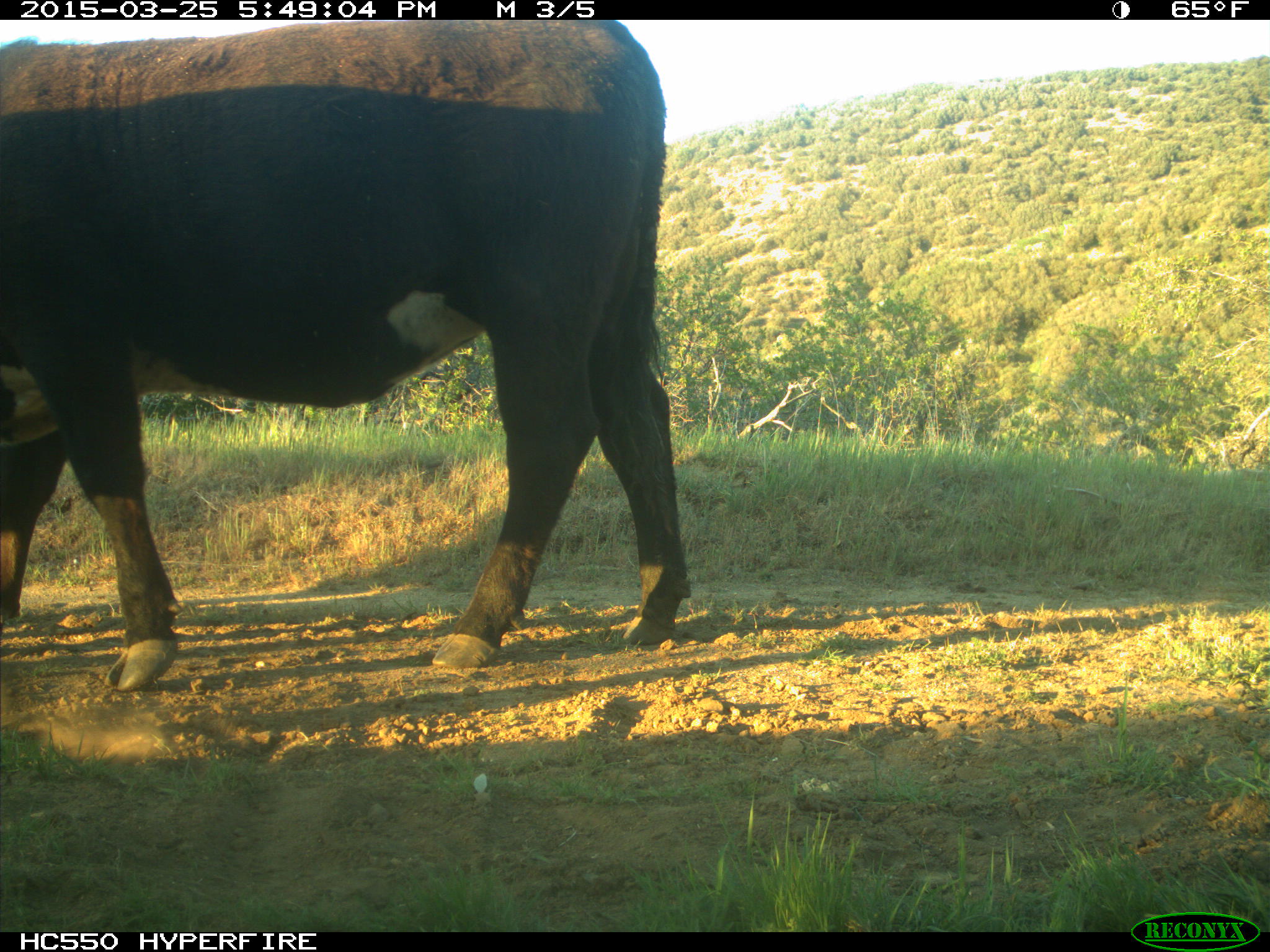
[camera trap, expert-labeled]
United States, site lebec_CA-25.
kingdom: Animalia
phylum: Chordata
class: Mammalia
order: Artiodactyla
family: Bovidae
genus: Bos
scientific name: Bos taurus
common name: domestic cow